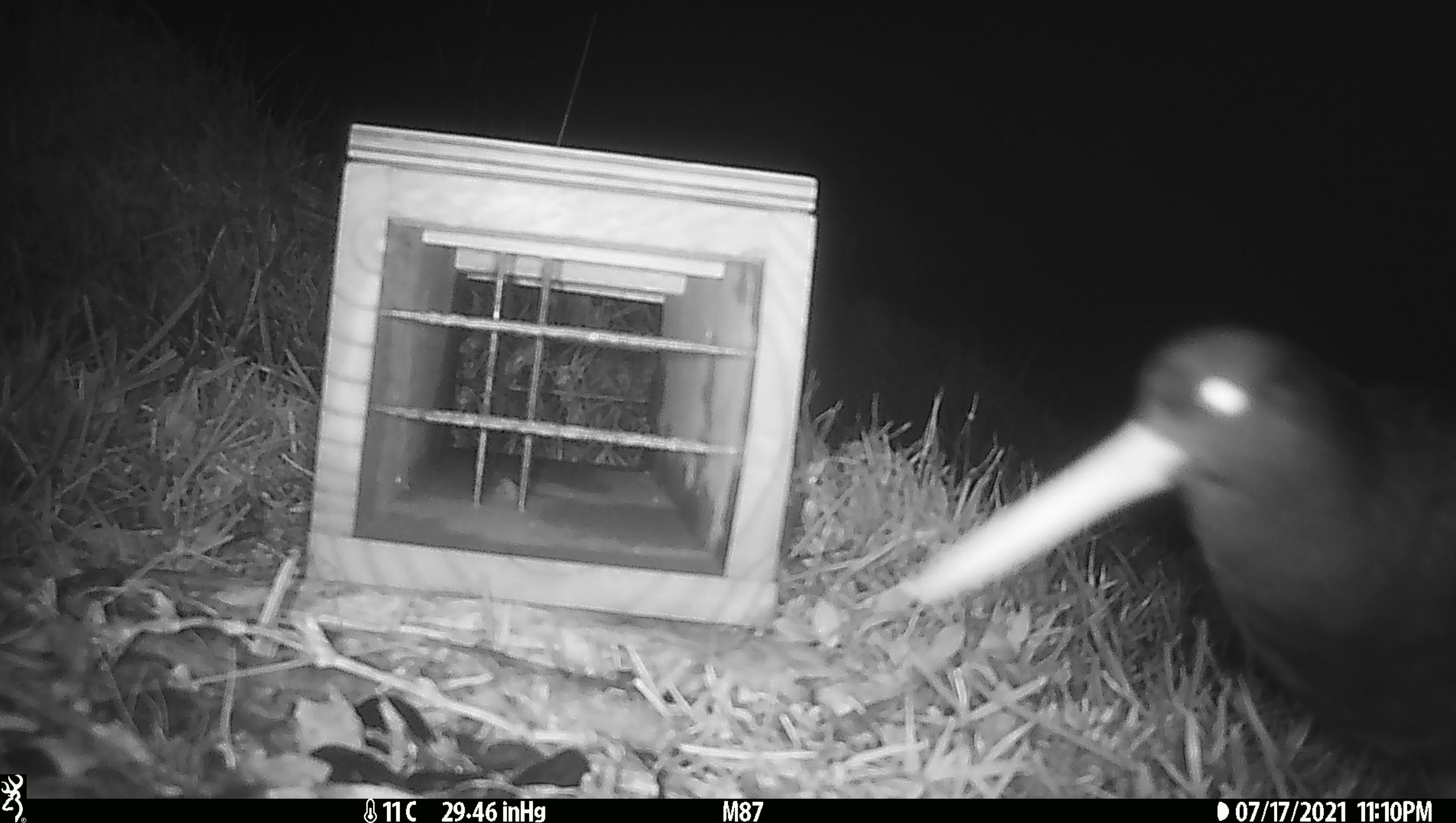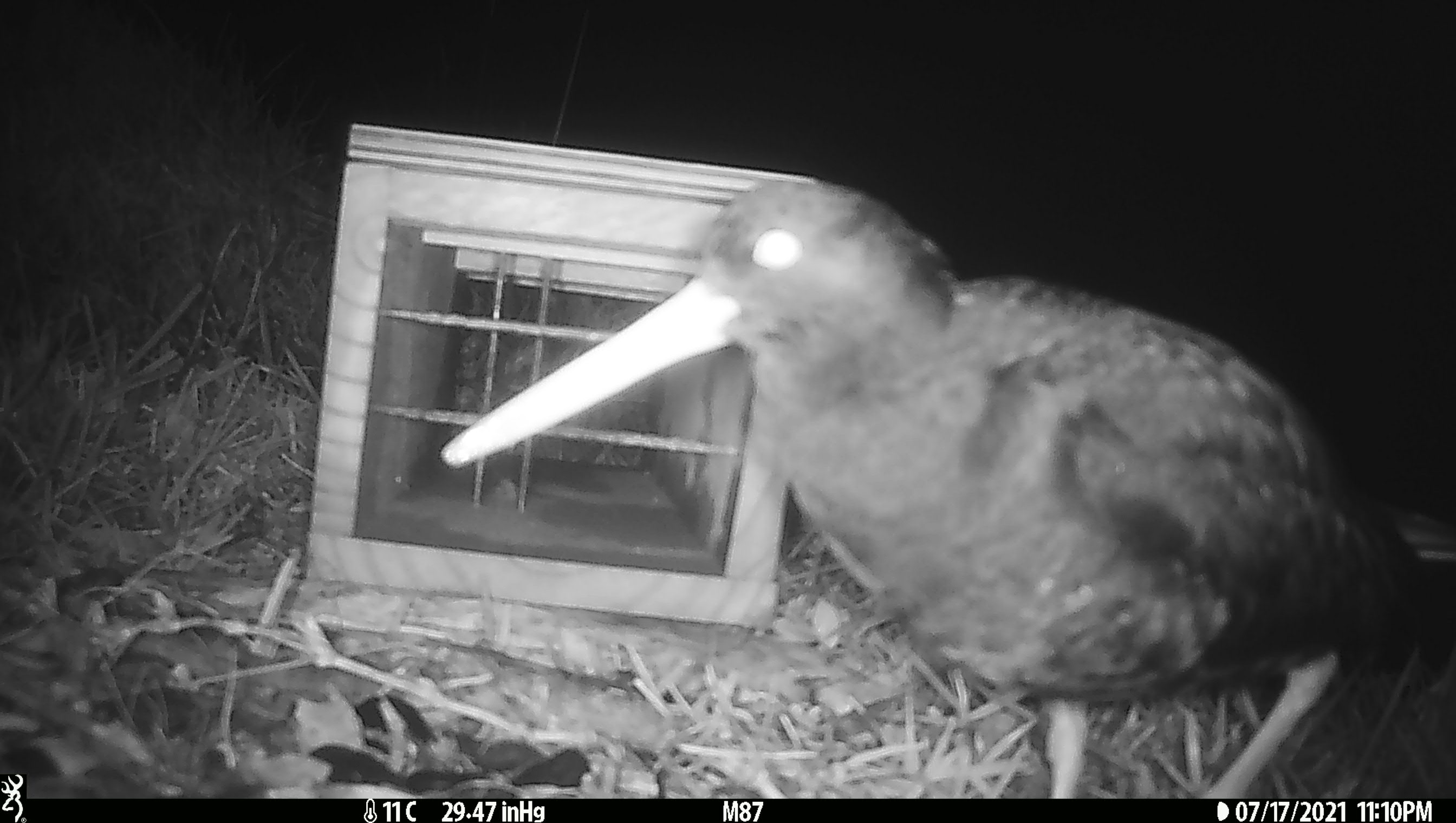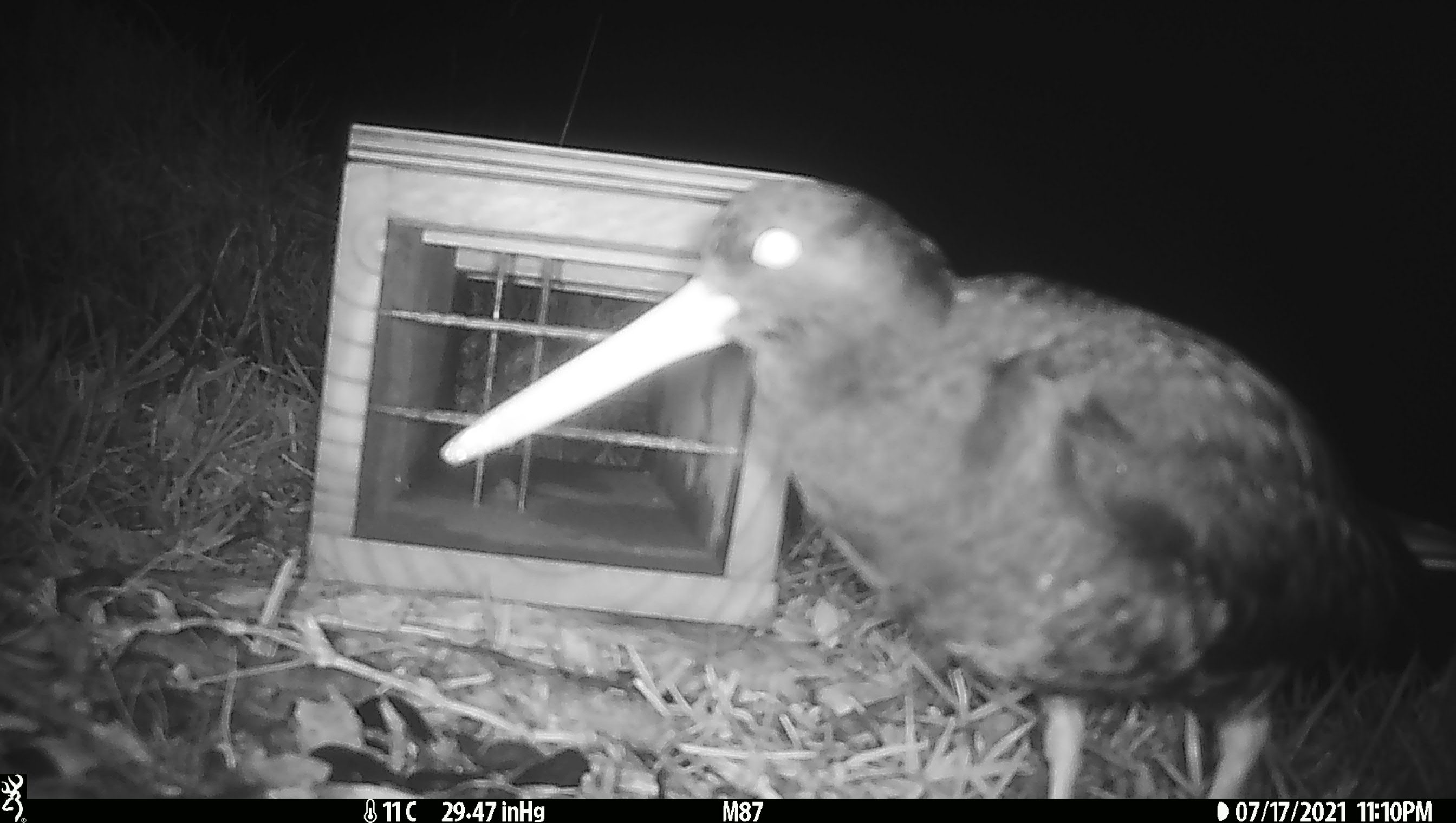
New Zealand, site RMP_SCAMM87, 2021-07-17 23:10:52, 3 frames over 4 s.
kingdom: Animalia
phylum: Chordata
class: Aves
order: Charadriiformes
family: Haematopodidae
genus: Haematopus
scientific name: Haematopus unicolor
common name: variable oystercatcher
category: oystercatcher